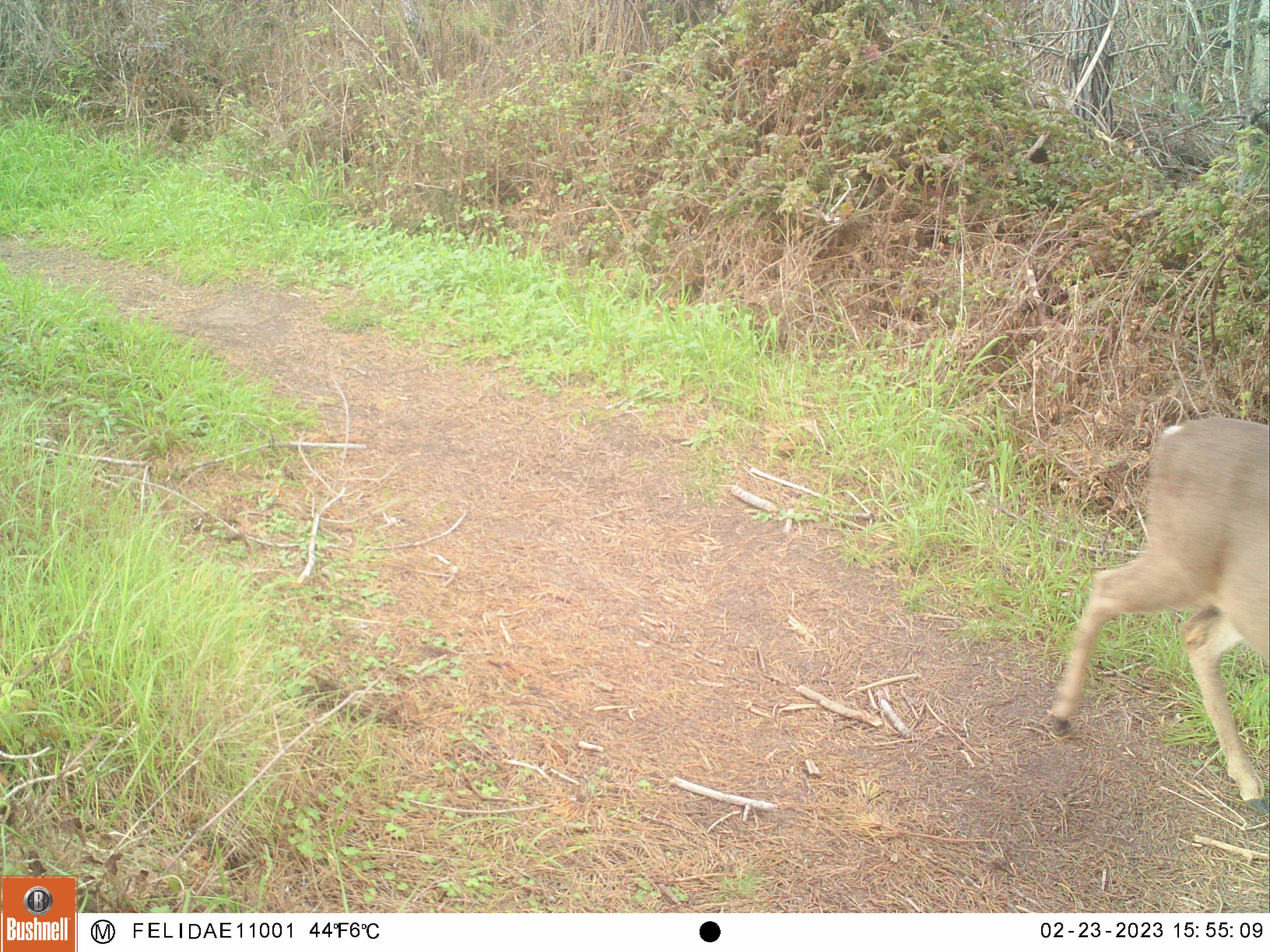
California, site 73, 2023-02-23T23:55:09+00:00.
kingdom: Animalia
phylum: Chordata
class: Mammalia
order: Artiodactyla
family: Cervidae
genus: Odocoileus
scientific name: Odocoileus hemionus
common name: mule deer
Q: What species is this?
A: Mule deer (Odocoileus hemionus).